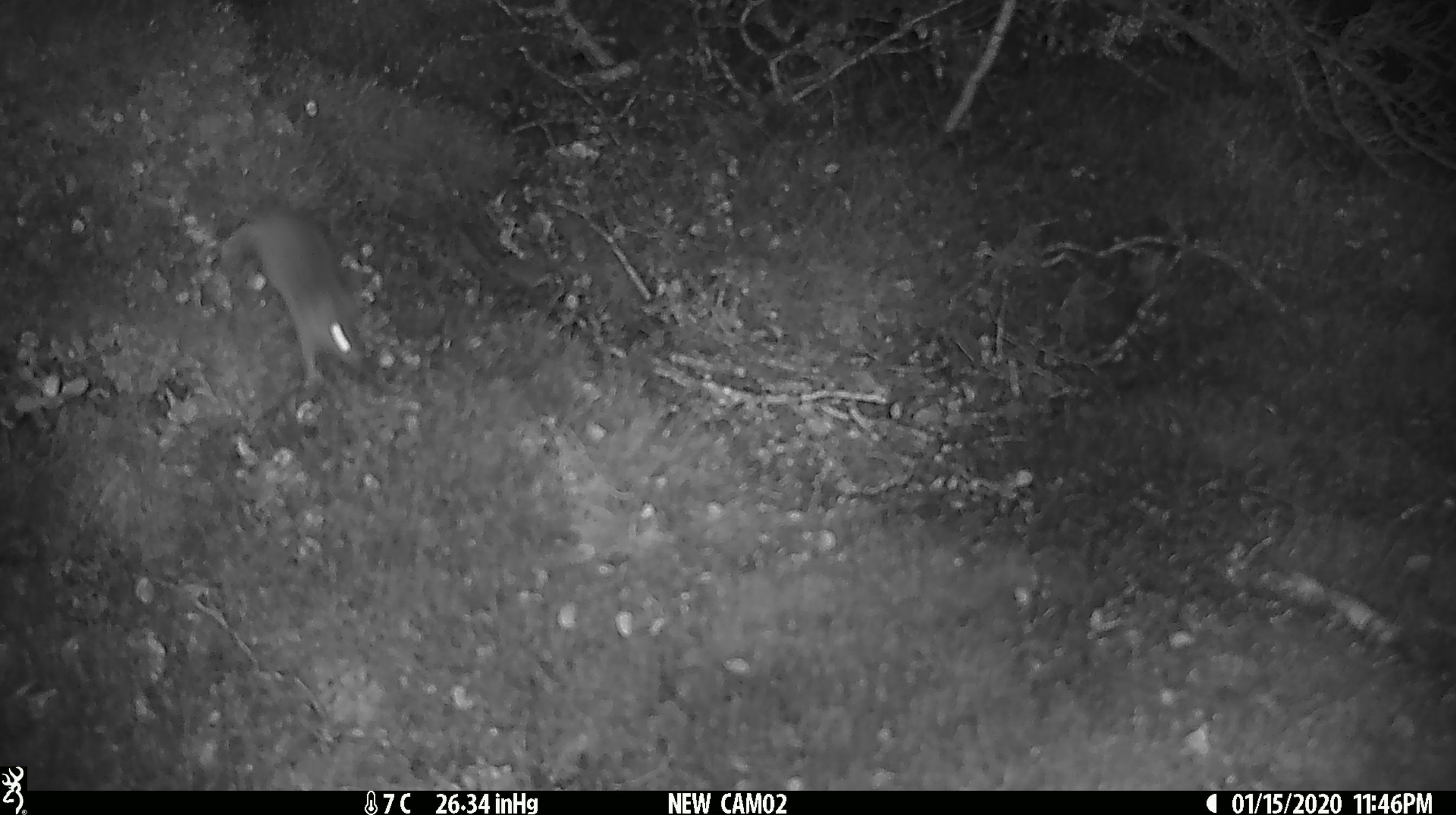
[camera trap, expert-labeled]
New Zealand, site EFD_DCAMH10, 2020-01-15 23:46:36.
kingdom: Animalia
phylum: Chordata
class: Mammalia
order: Rodentia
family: Muridae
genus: Mus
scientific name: Mus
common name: mouse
Mouse (Mus).